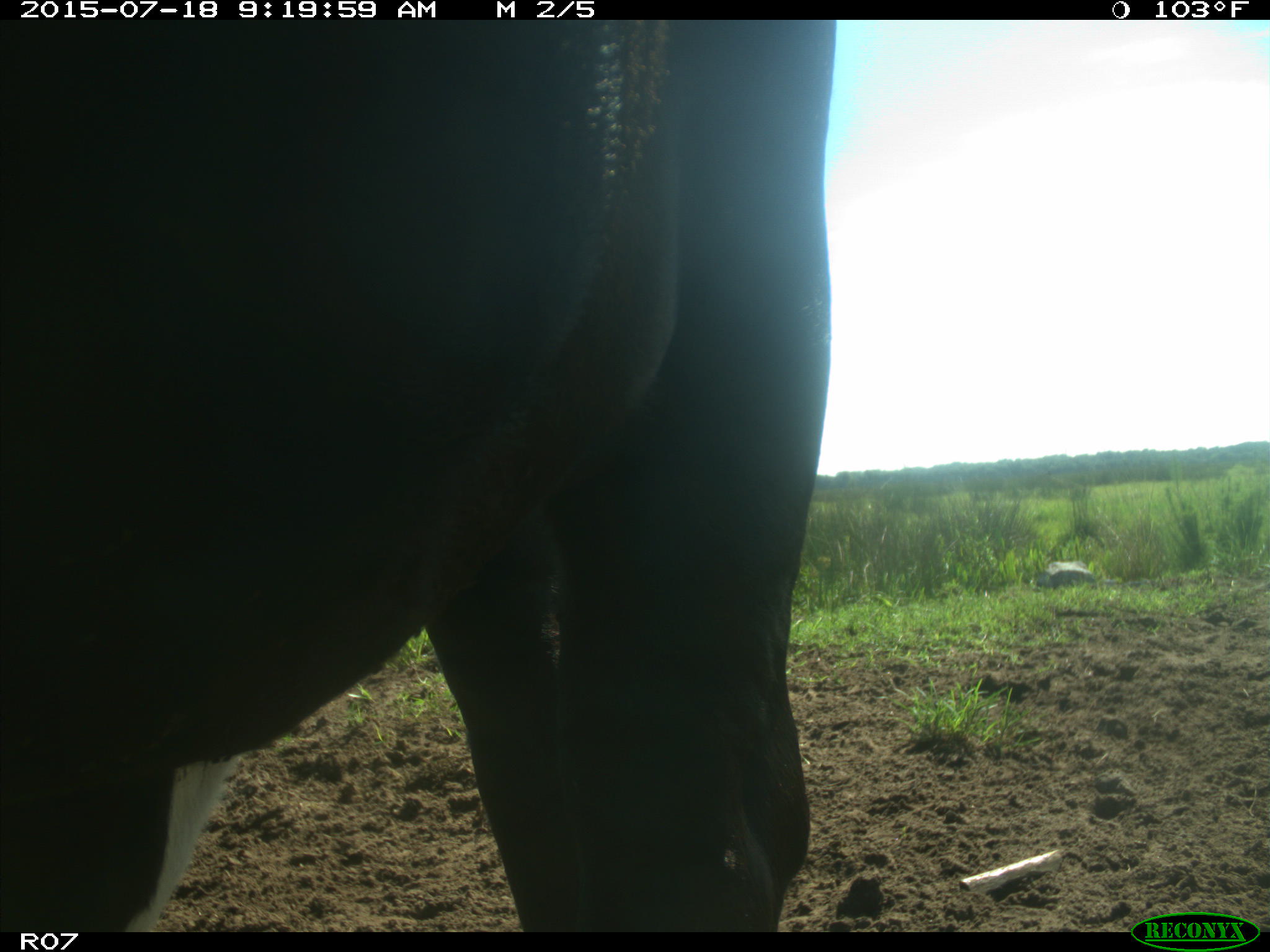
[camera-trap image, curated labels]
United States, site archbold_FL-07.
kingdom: Animalia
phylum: Chordata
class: Mammalia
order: Artiodactyla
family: Bovidae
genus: Bos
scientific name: Bos taurus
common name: domestic cow